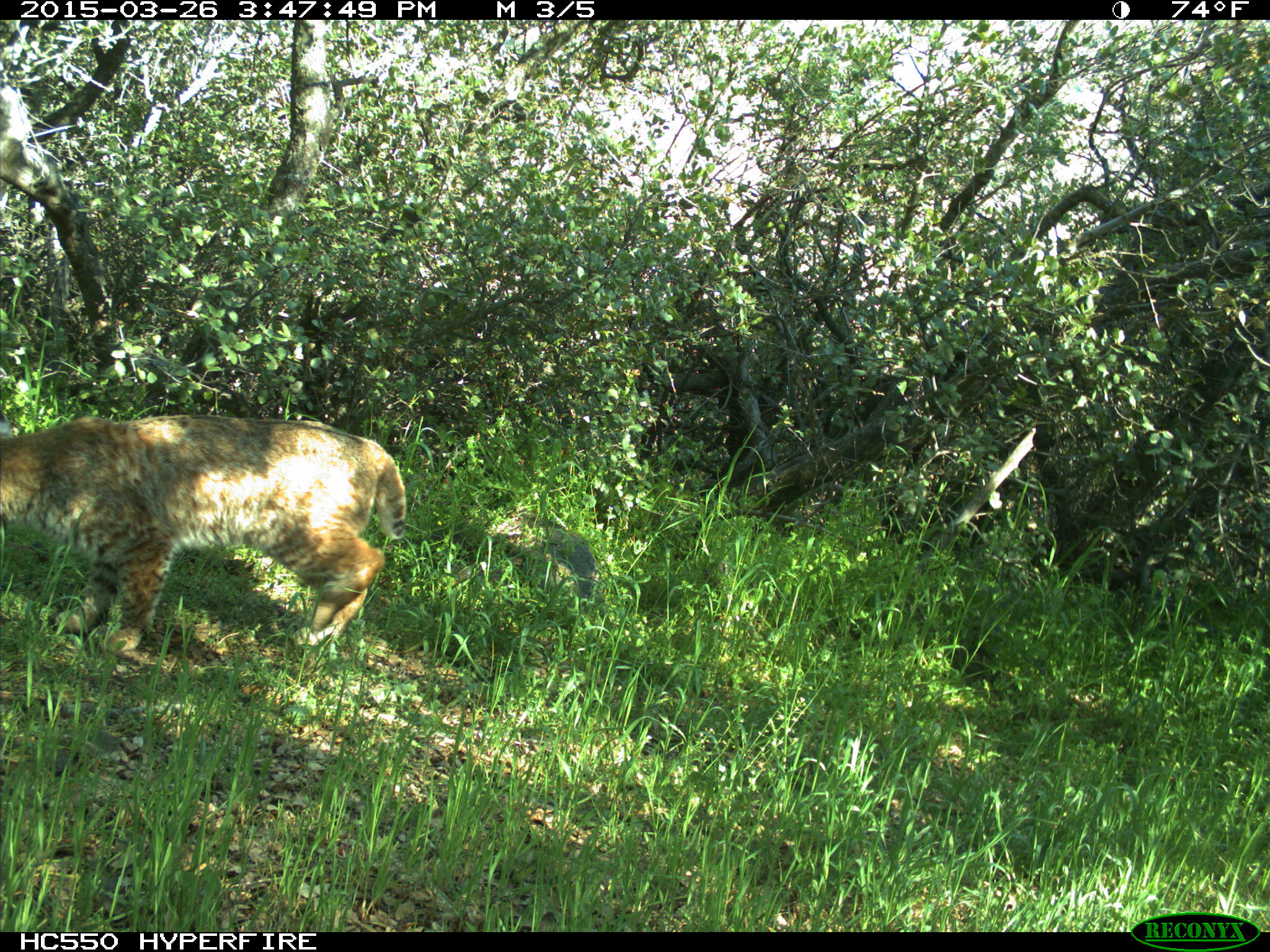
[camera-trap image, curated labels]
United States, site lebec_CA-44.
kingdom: Animalia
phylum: Chordata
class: Mammalia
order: Carnivora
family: Felidae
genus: Lynx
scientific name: Lynx rufus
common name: bobcat